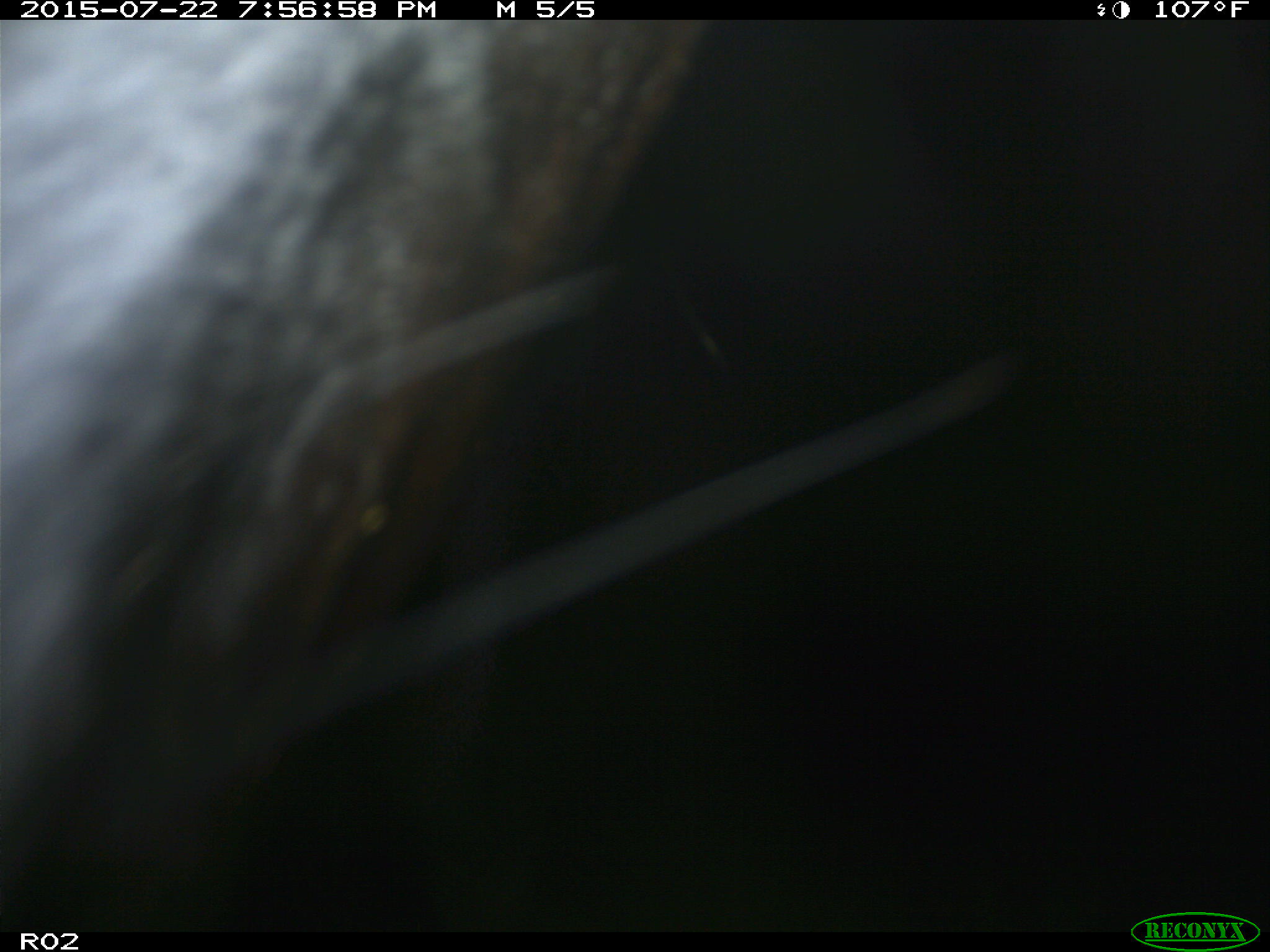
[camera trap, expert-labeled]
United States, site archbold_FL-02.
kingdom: Animalia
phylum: Chordata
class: Mammalia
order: Artiodactyla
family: Bovidae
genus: Bos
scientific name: Bos taurus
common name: domestic cow